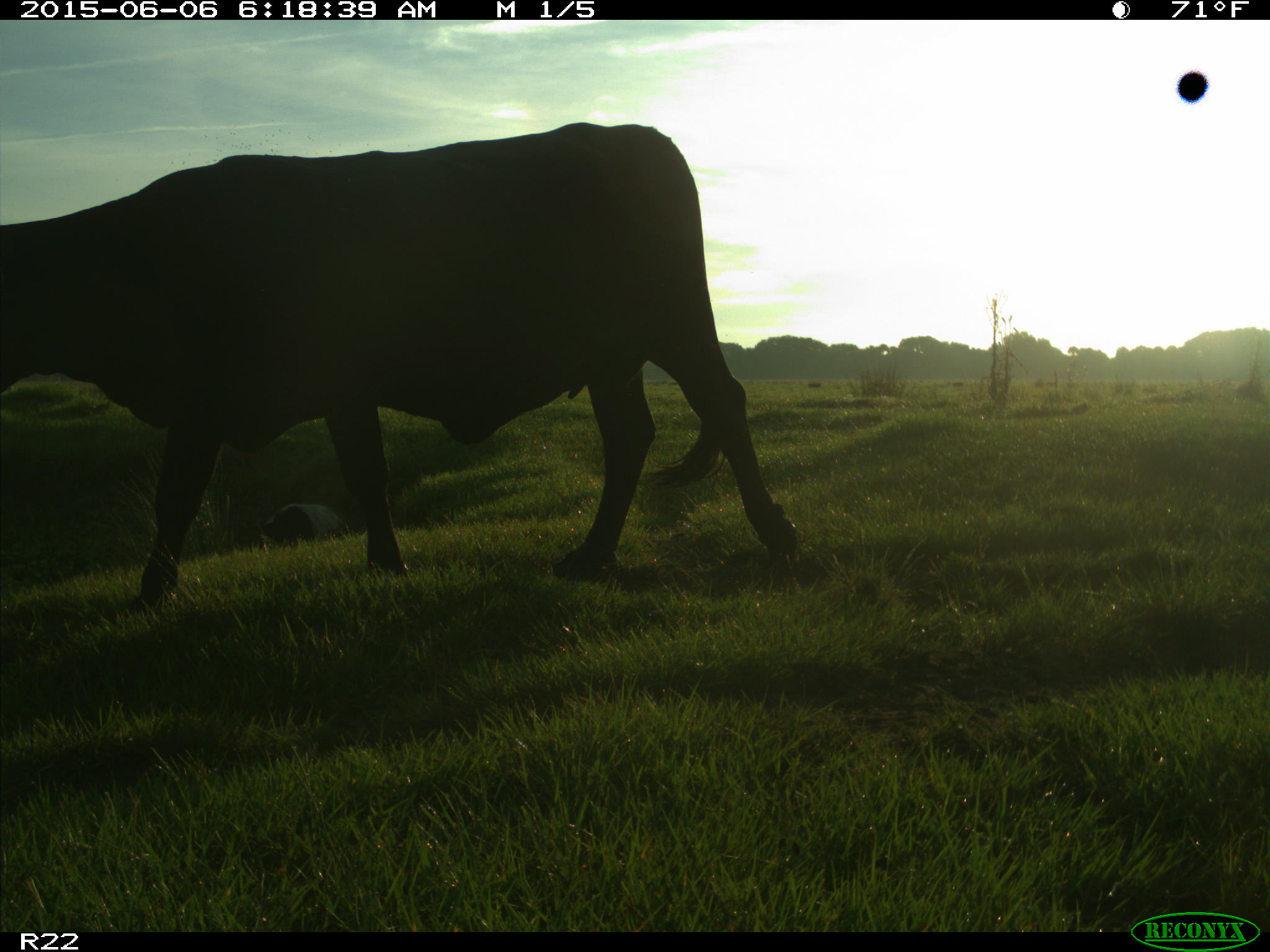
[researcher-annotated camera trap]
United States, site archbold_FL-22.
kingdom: Animalia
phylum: Chordata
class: Mammalia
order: Artiodactyla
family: Bovidae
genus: Bos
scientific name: Bos taurus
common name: domestic cow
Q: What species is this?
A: Bos taurus (domestic cow).